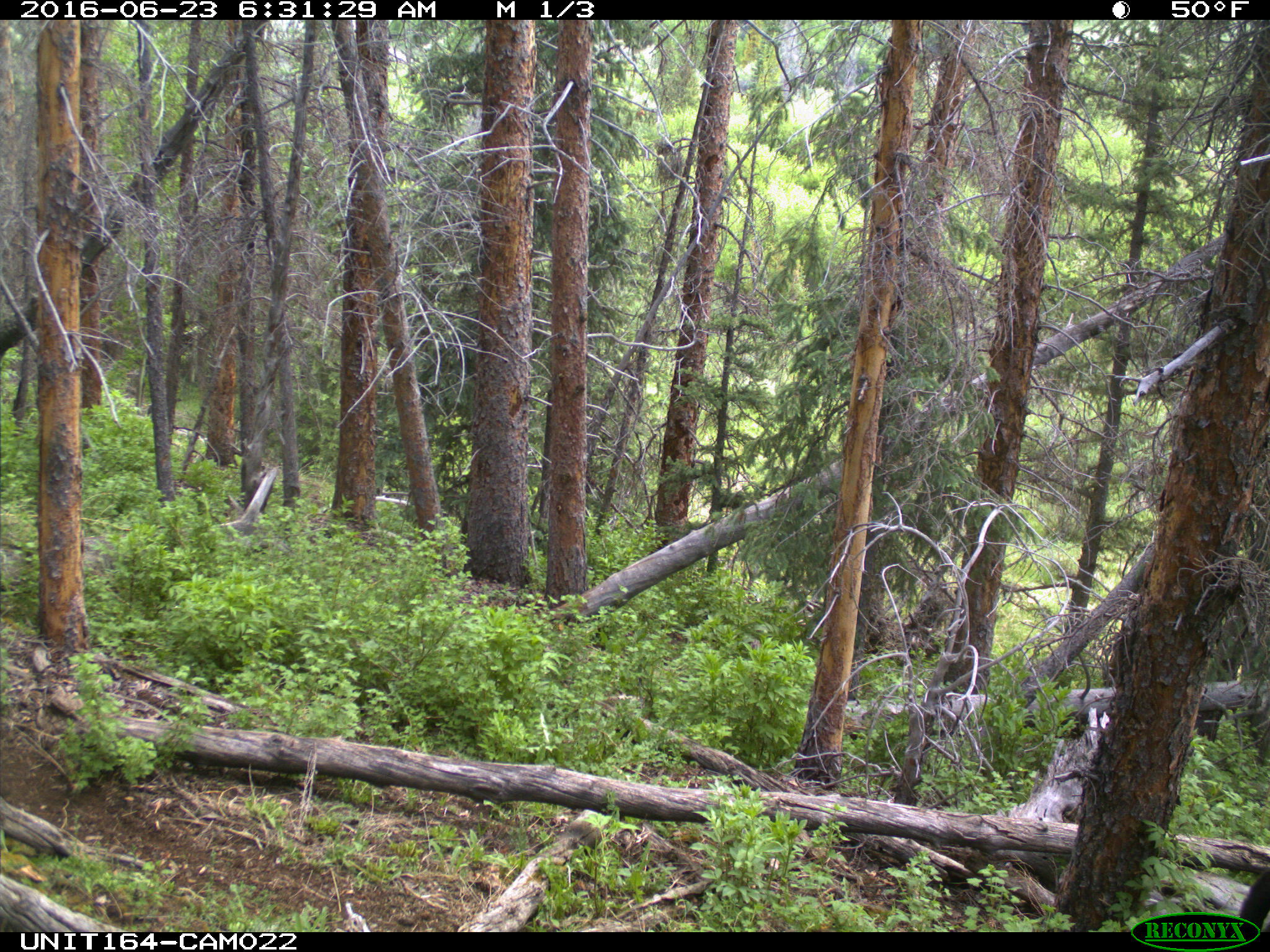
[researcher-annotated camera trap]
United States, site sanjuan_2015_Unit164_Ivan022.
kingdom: Animalia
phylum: Chordata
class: Mammalia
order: Artiodactyla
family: Bovidae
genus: Bos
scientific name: Bos taurus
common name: domestic cow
Bos taurus (domestic cow).